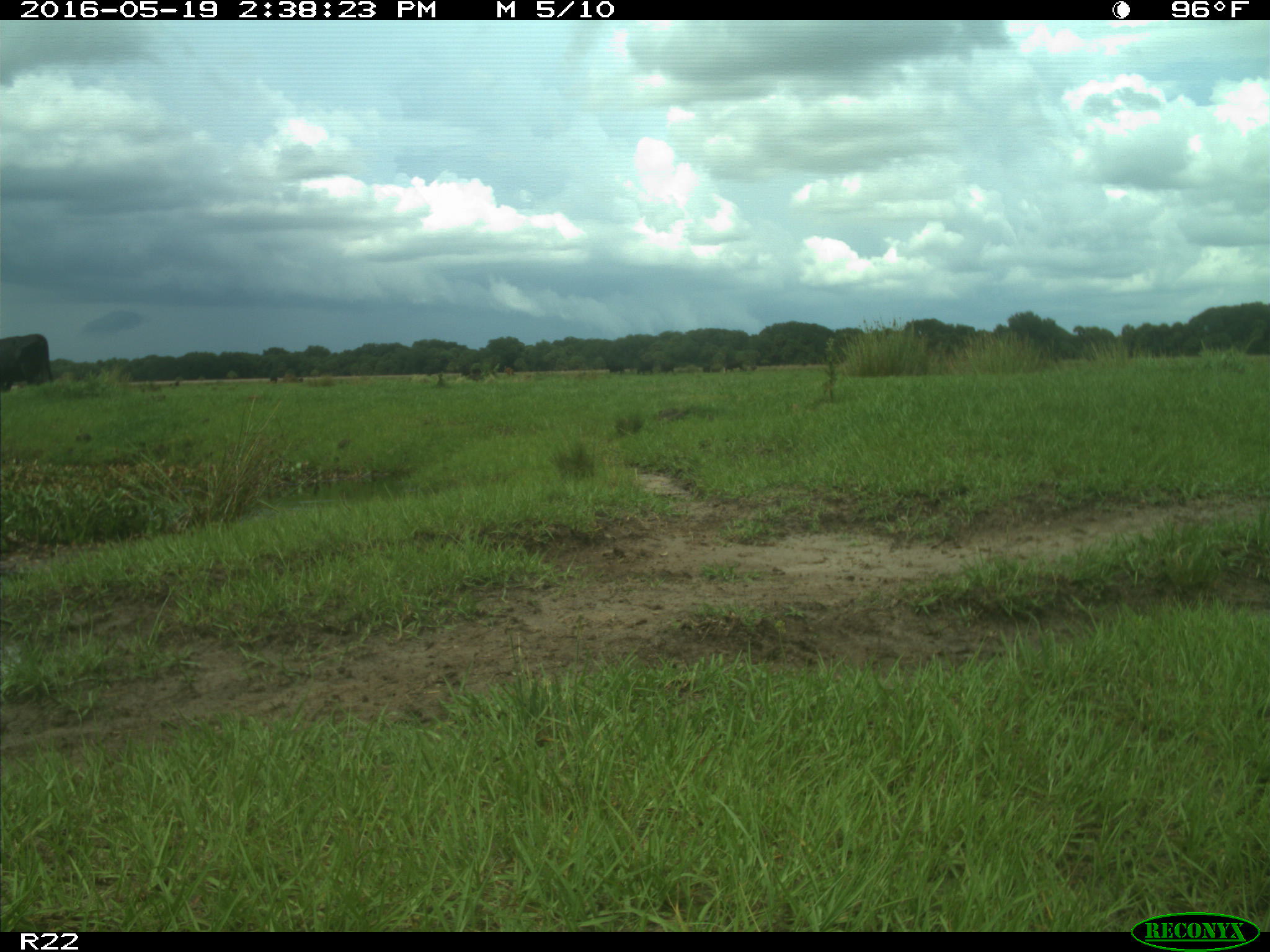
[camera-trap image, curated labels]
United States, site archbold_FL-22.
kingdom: Animalia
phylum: Chordata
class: Mammalia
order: Artiodactyla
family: Bovidae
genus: Bos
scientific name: Bos taurus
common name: domestic cow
Bos taurus (domestic cow).